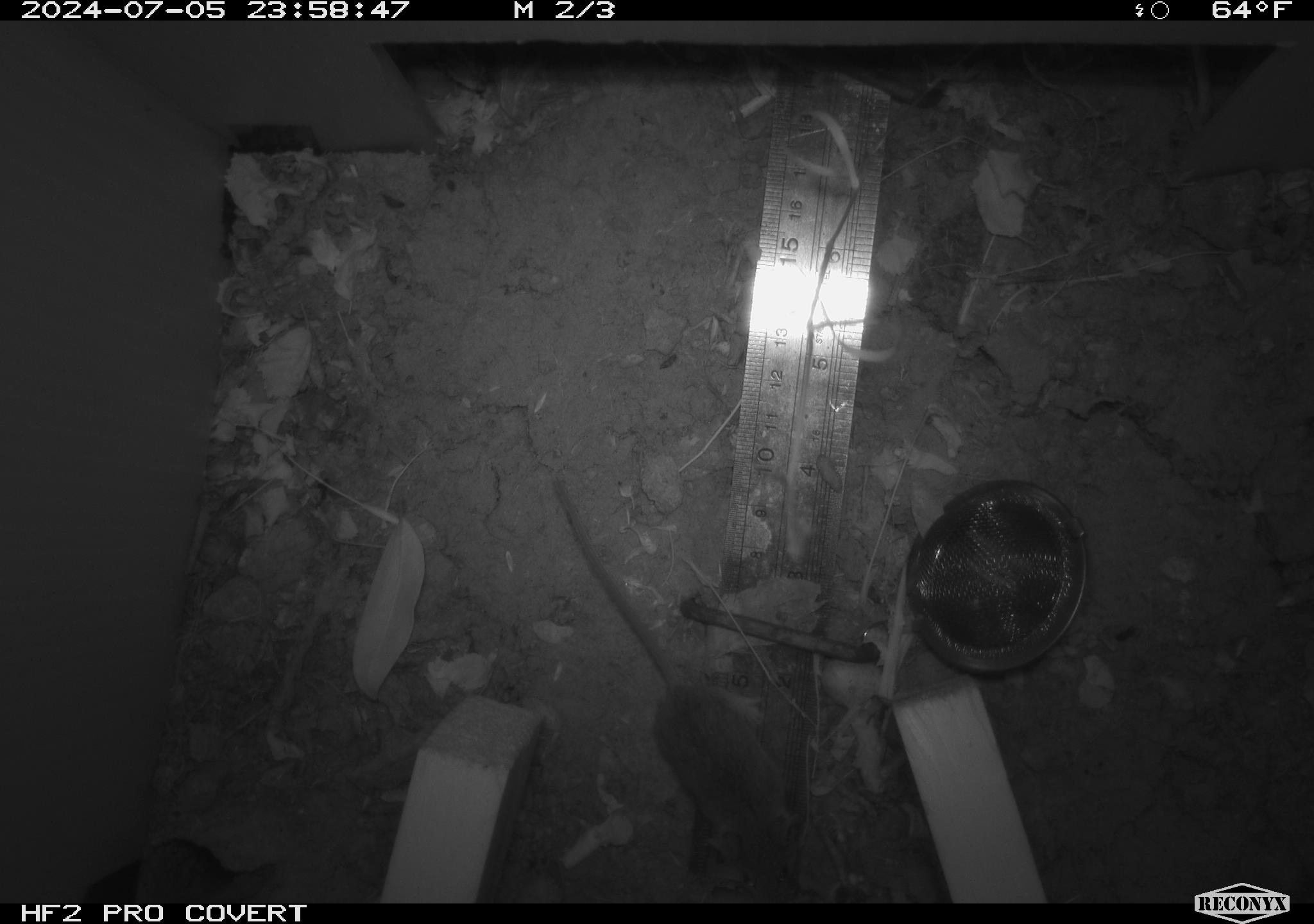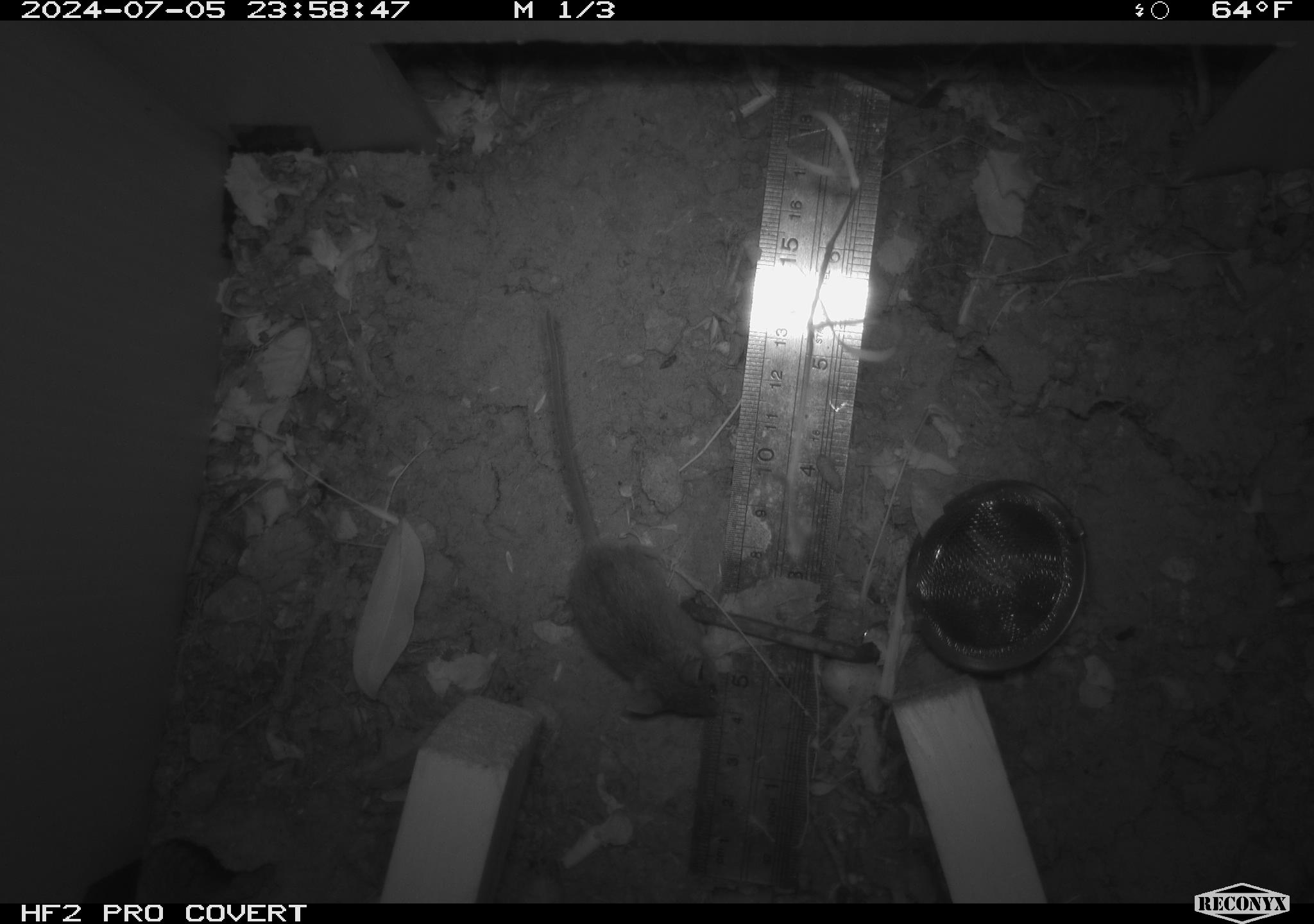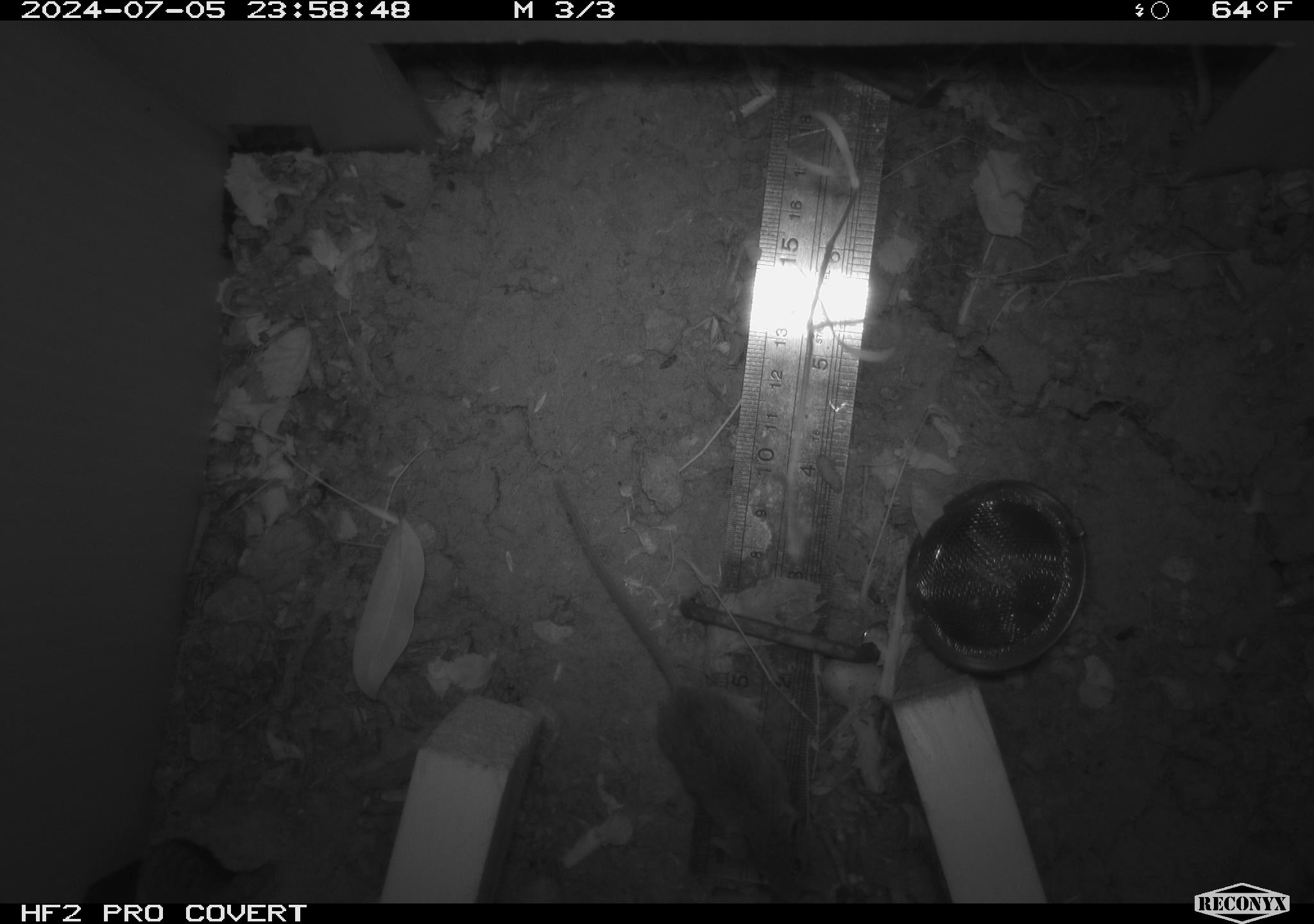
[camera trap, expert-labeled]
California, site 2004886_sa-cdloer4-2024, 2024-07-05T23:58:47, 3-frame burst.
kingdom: Animalia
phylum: Chordata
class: Mammalia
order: Rodentia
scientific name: Rodentia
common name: rodent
Rodent (Rodentia).